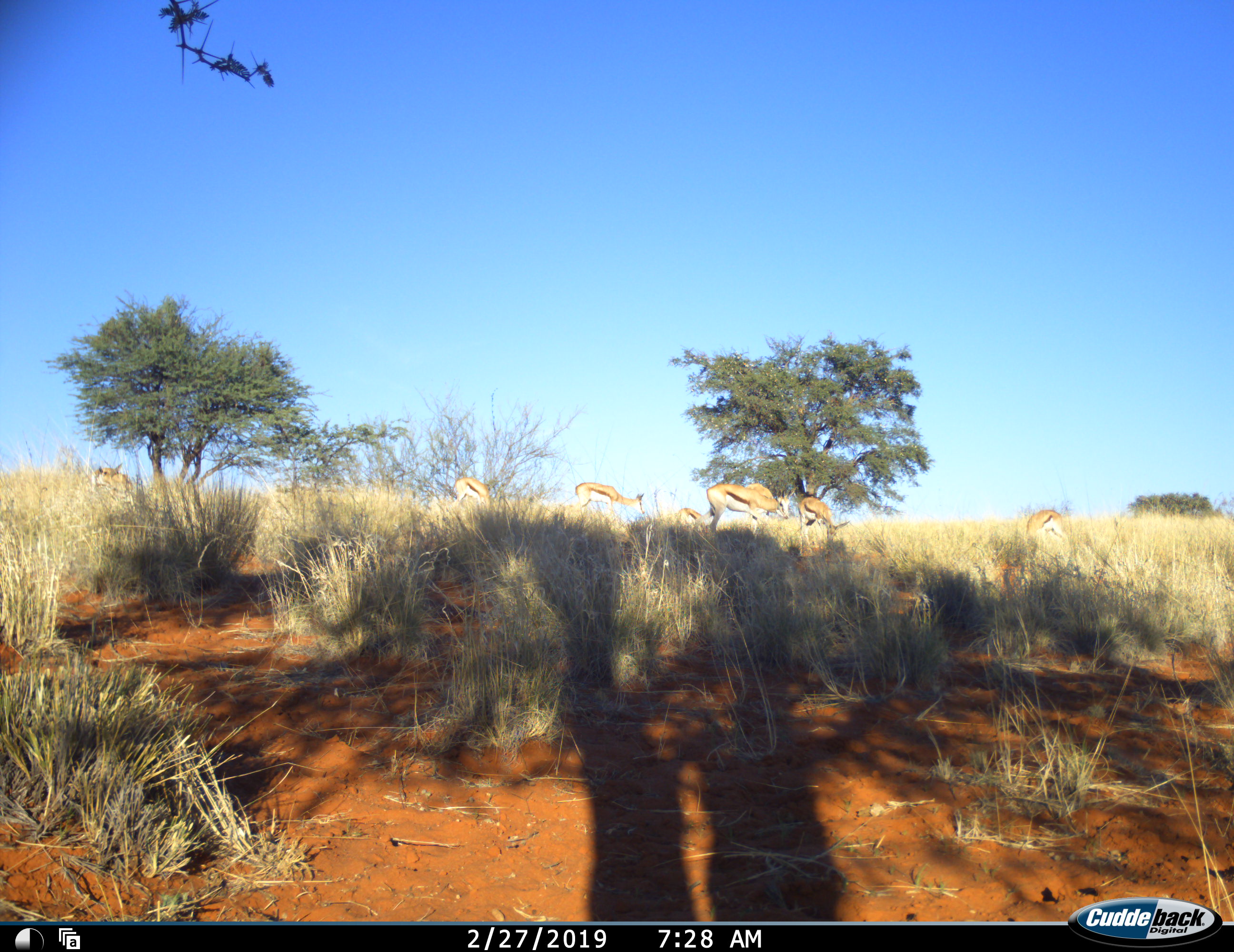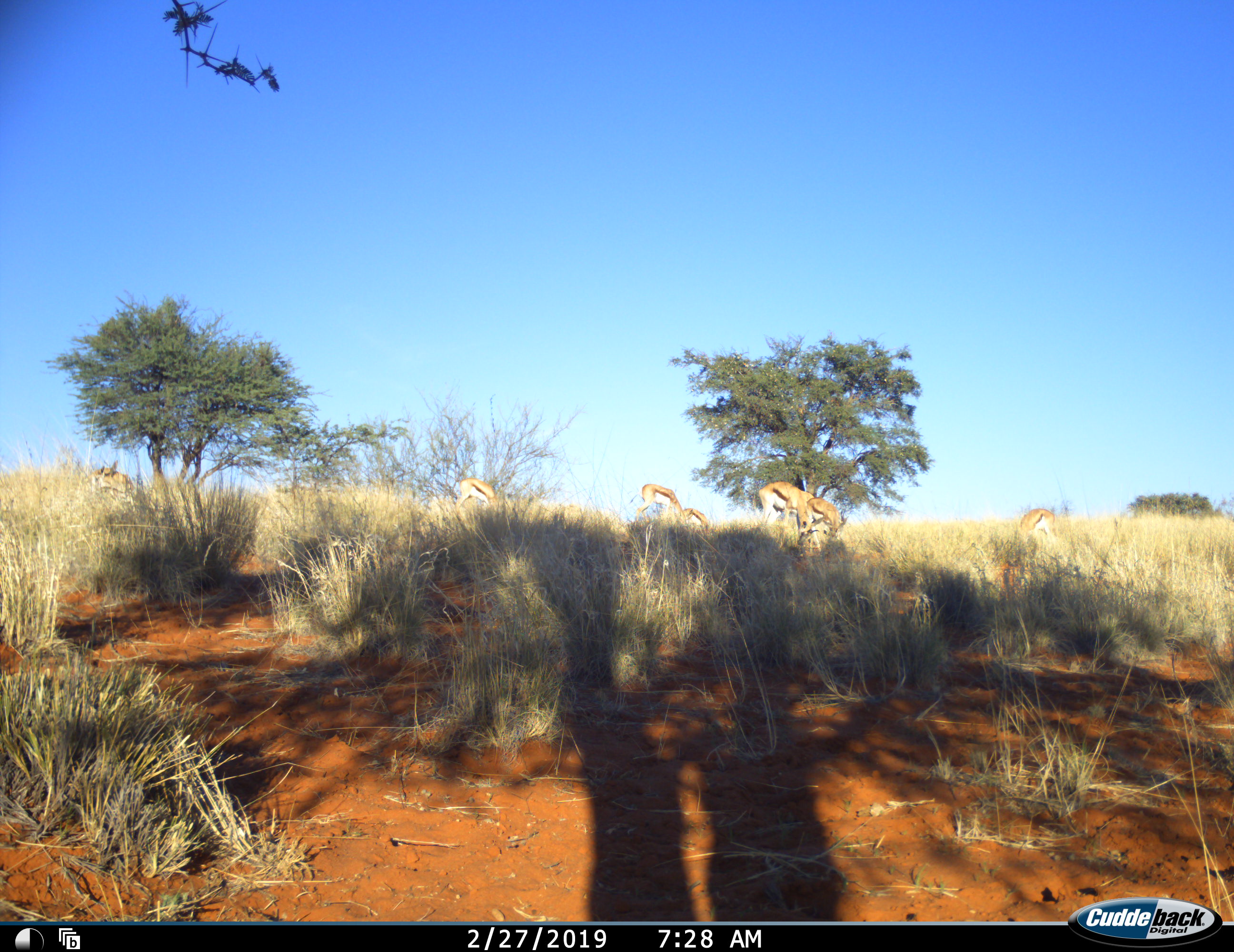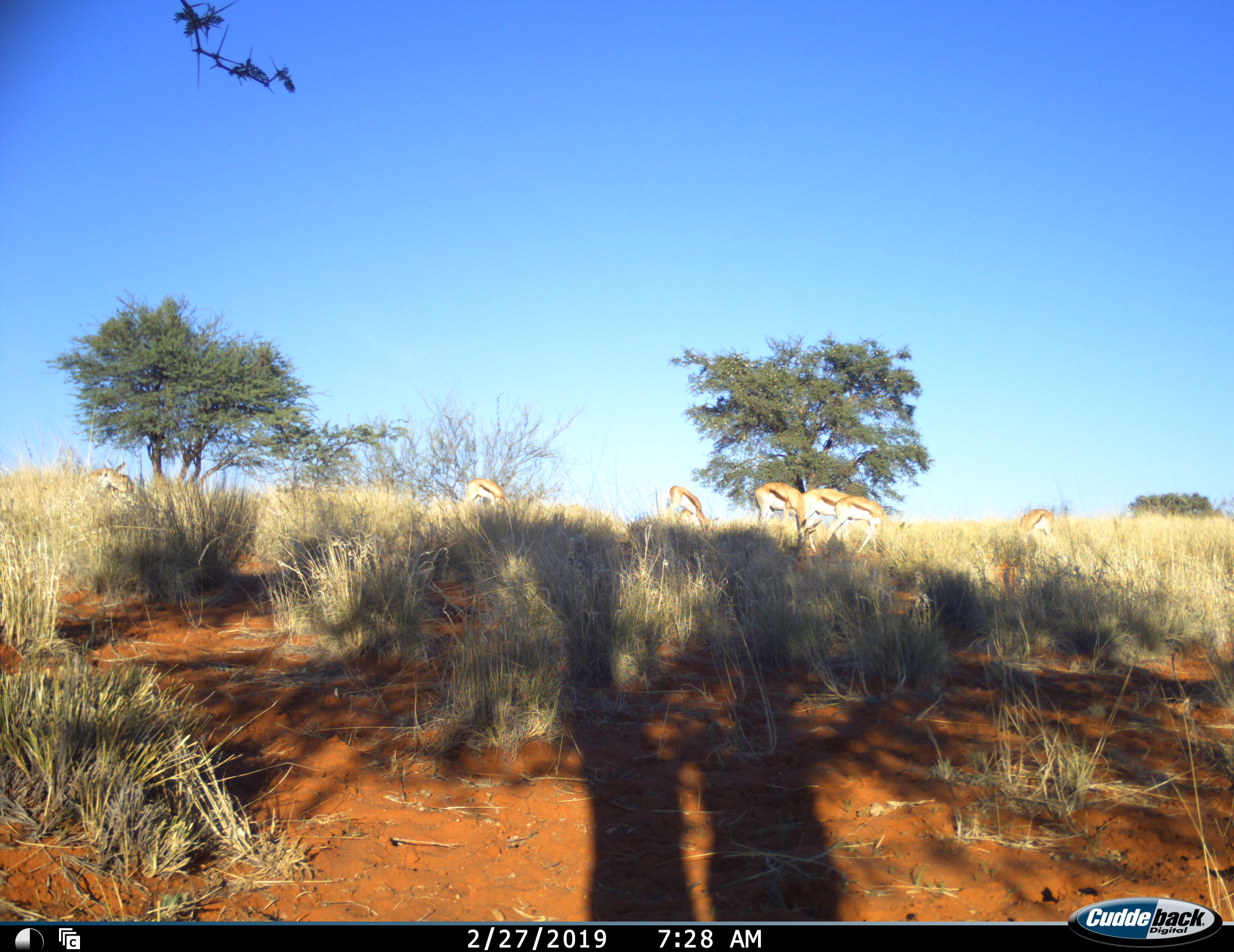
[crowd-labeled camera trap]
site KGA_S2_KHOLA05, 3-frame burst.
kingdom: Animalia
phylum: Chordata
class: Mammalia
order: Artiodactyla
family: Bovidae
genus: Antidorcas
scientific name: Antidorcas marsupialis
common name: springbok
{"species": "springbok (Antidorcas marsupialis)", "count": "8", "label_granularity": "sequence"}